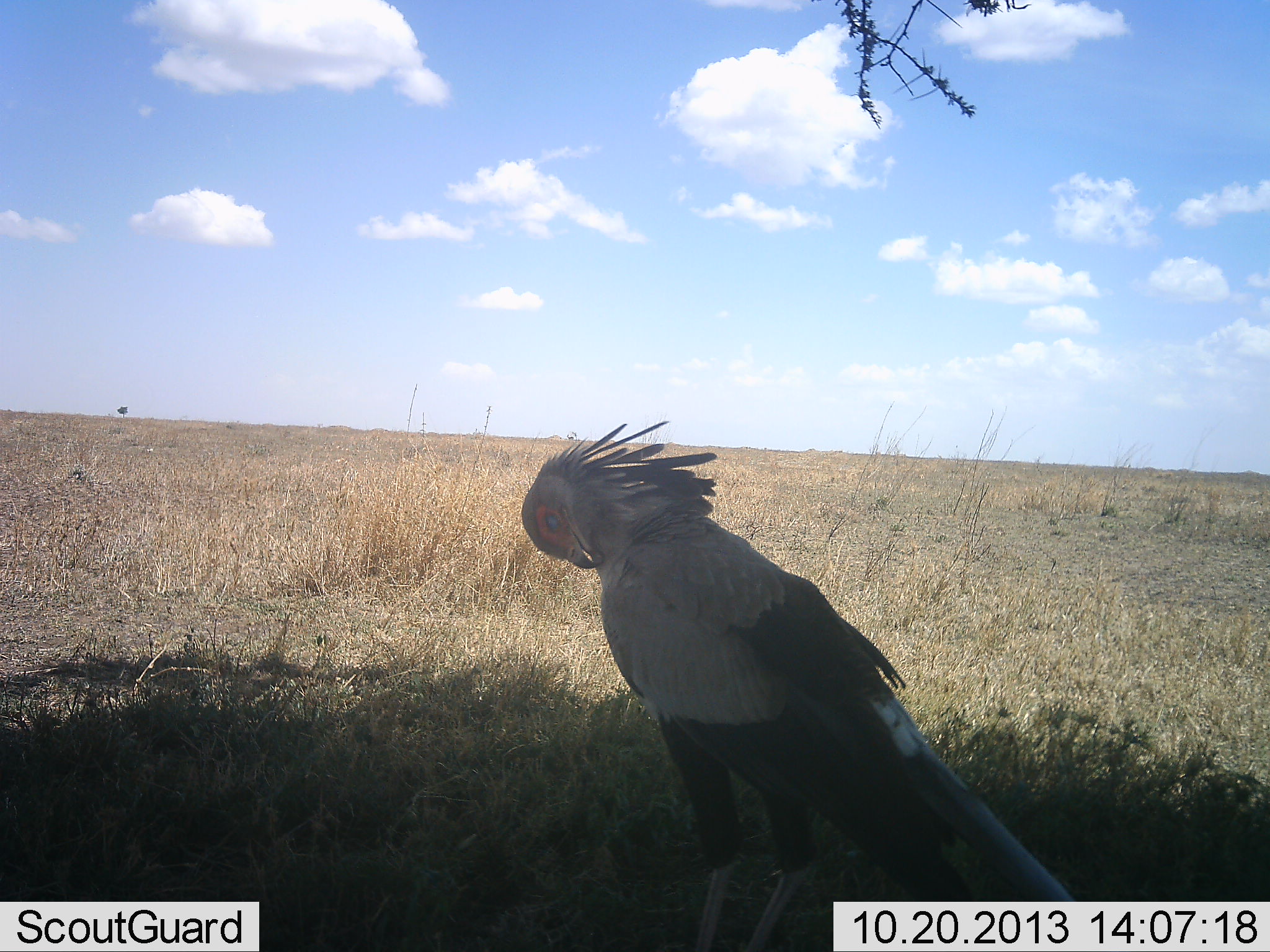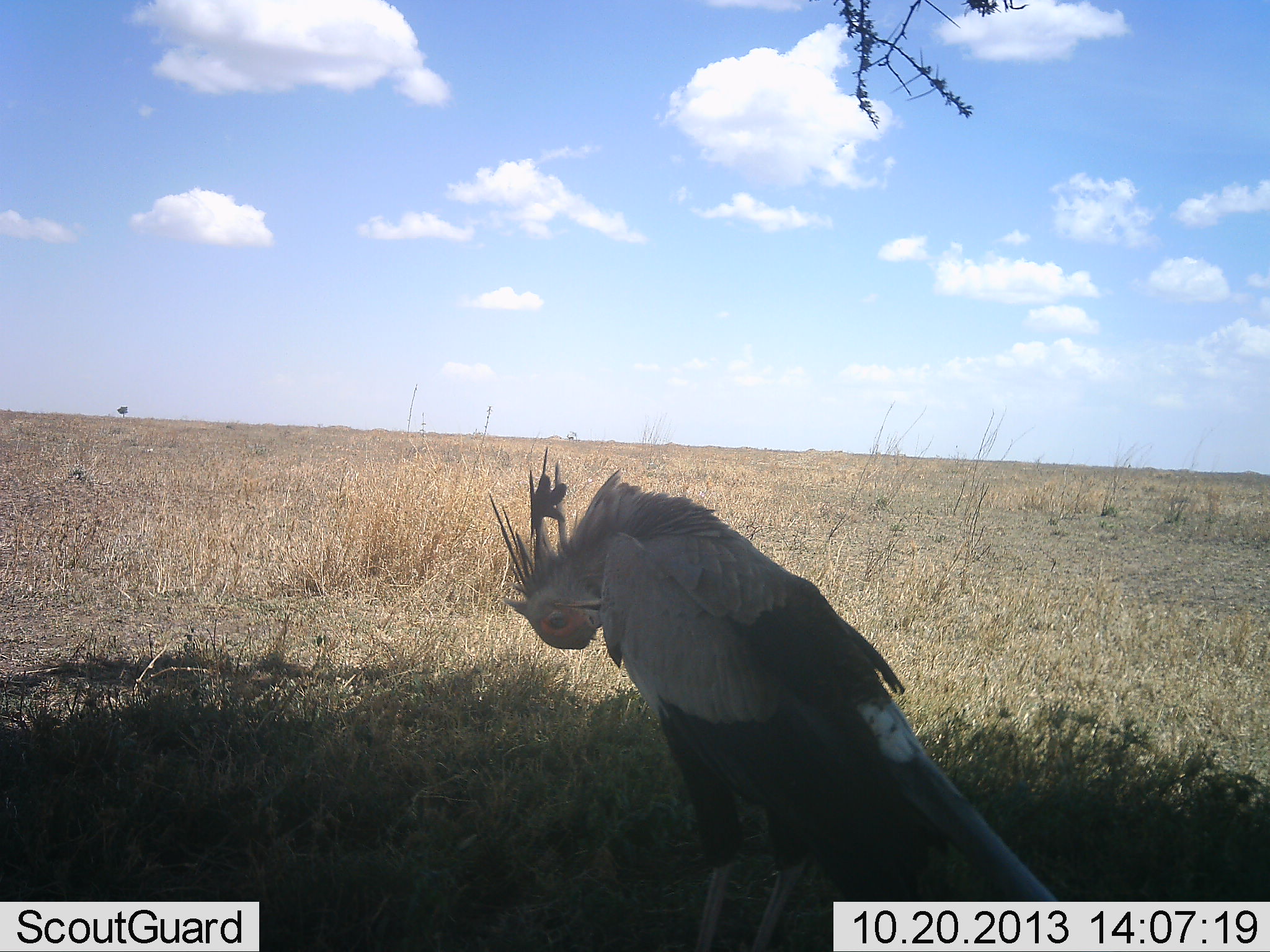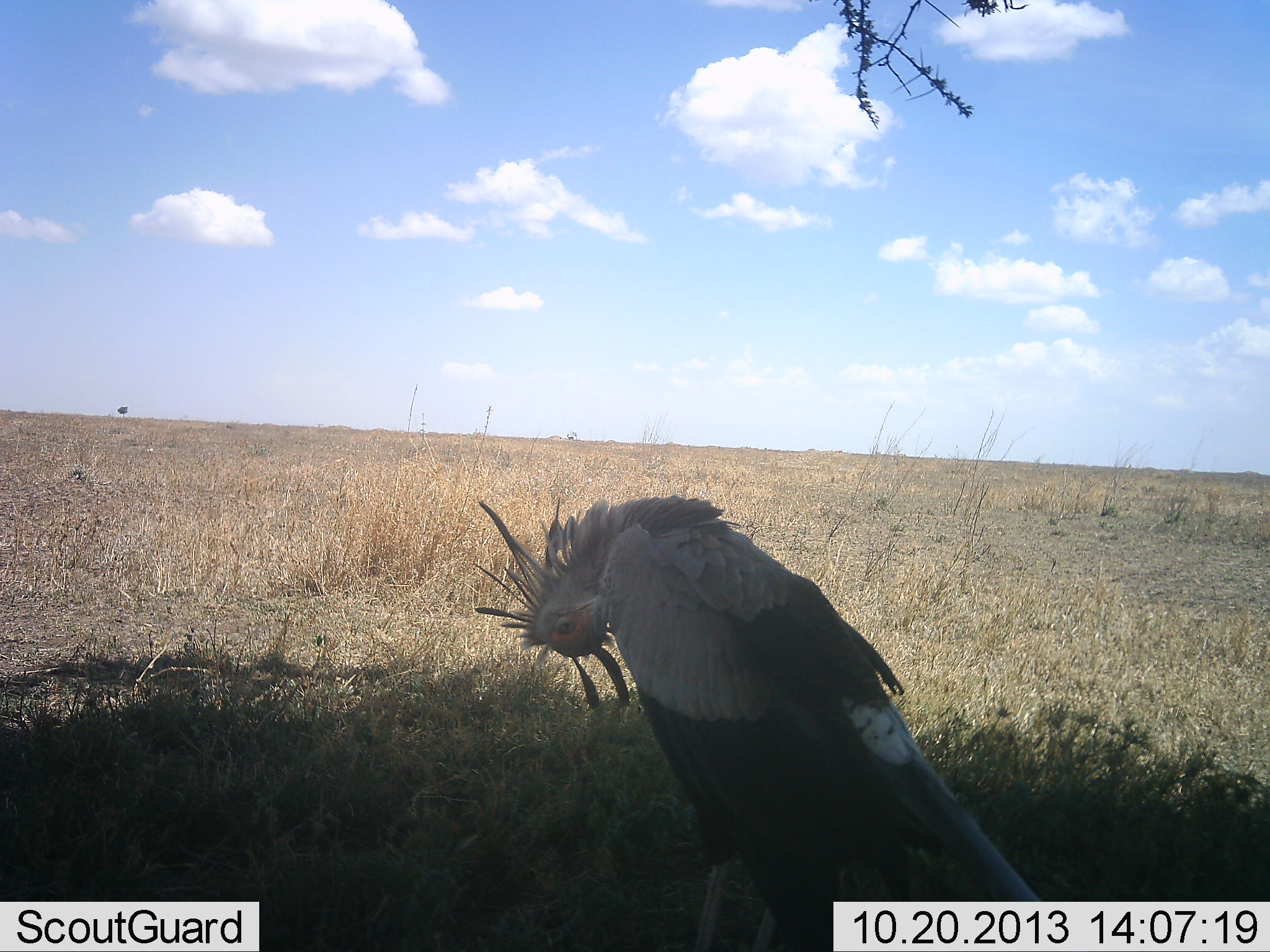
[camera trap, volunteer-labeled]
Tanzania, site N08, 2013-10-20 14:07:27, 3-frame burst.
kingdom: Animalia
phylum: Chordata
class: Aves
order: Accipitriformes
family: Sagittariidae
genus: Sagittarius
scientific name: Sagittarius serpentarius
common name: secretary bird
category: secretarybird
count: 1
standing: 60%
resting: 30%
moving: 20%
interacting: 0%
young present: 0%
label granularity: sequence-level